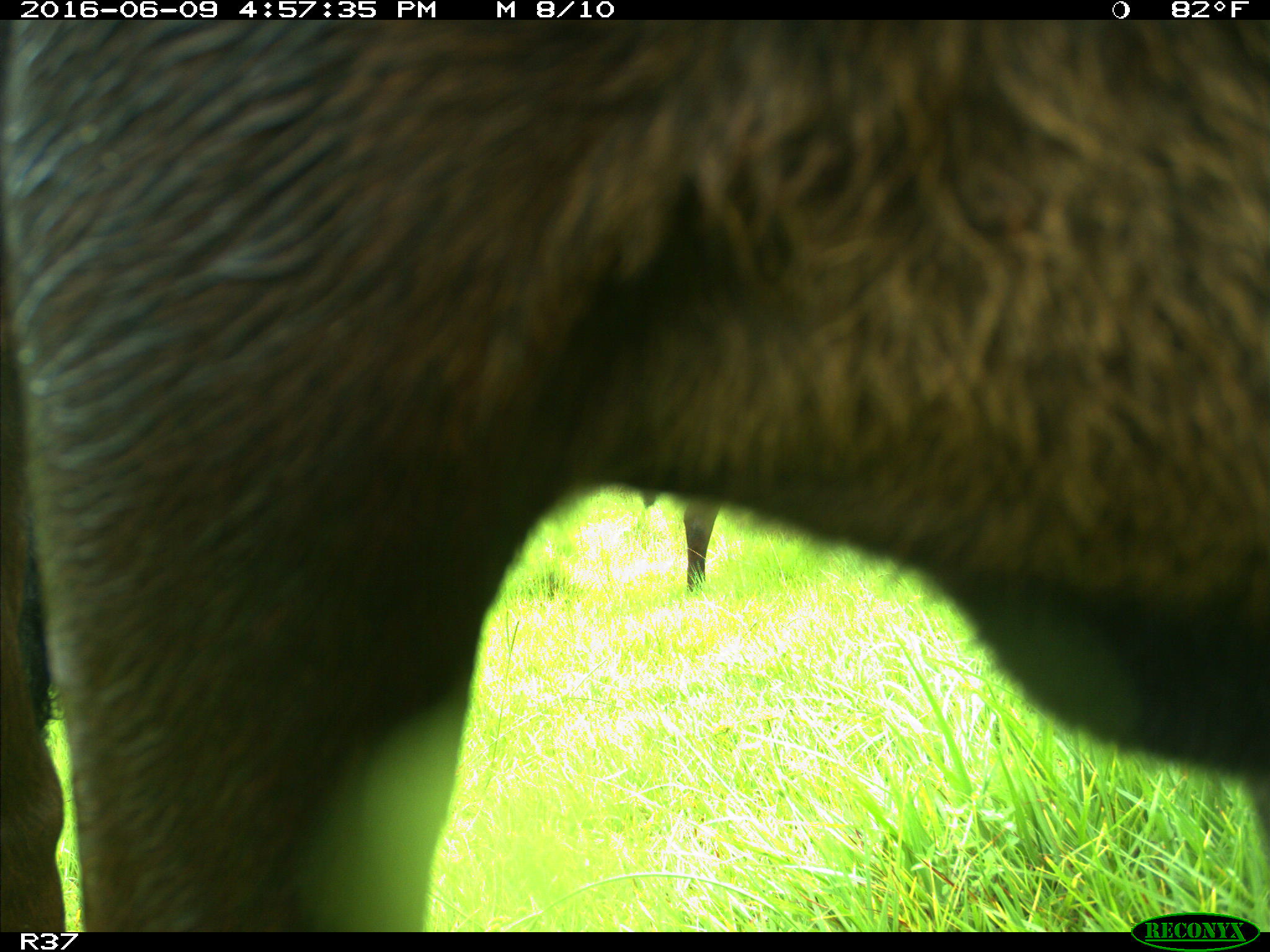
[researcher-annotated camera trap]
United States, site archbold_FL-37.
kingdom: Animalia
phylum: Chordata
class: Mammalia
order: Artiodactyla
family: Bovidae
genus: Bos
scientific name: Bos taurus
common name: domestic cow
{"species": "Bos taurus (domestic cow)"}